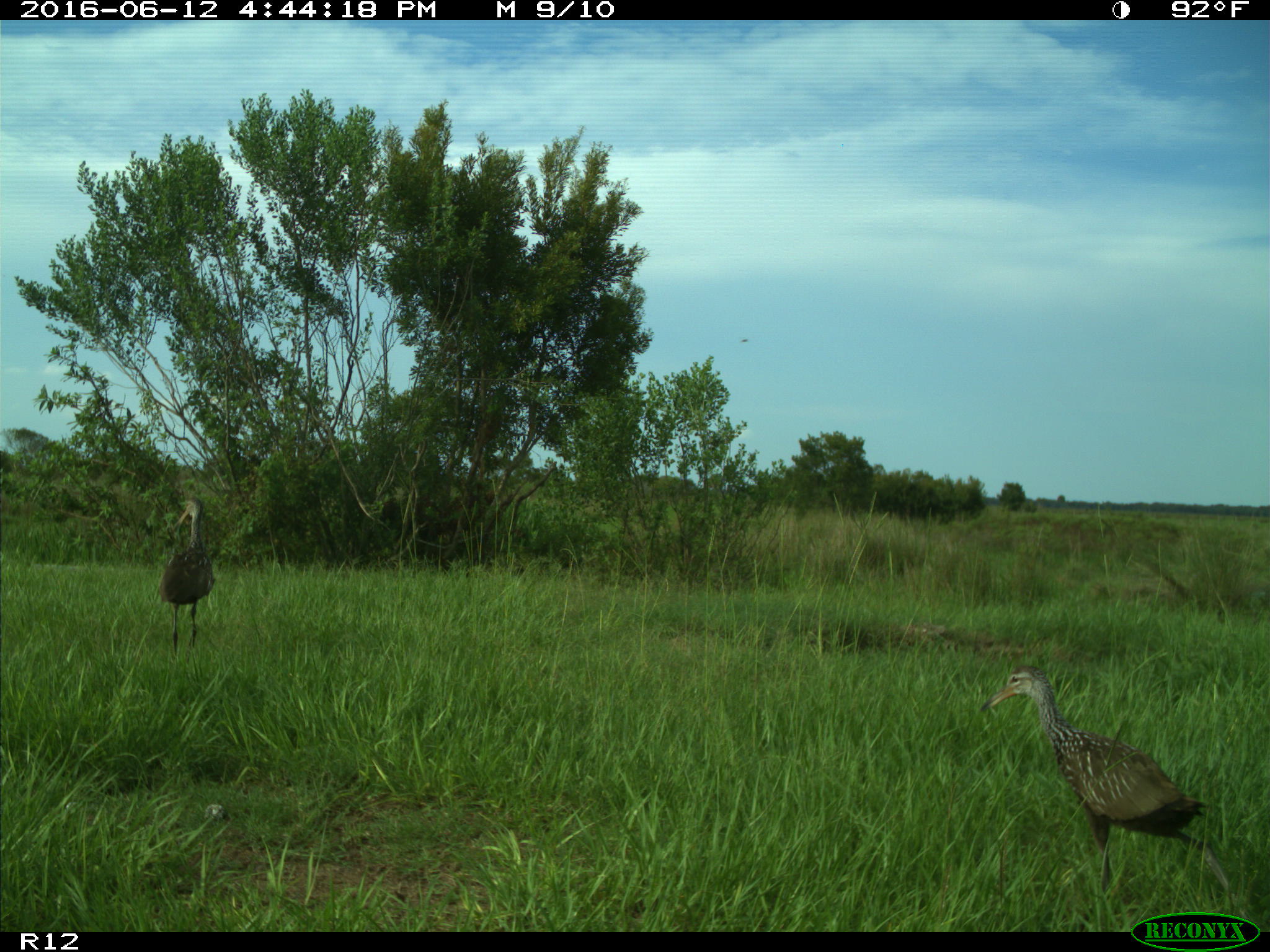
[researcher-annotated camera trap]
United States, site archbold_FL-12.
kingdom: Animalia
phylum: Chordata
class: Aves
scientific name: Aves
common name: birds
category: unidentified bird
Unidentified bird (birds) (Aves).